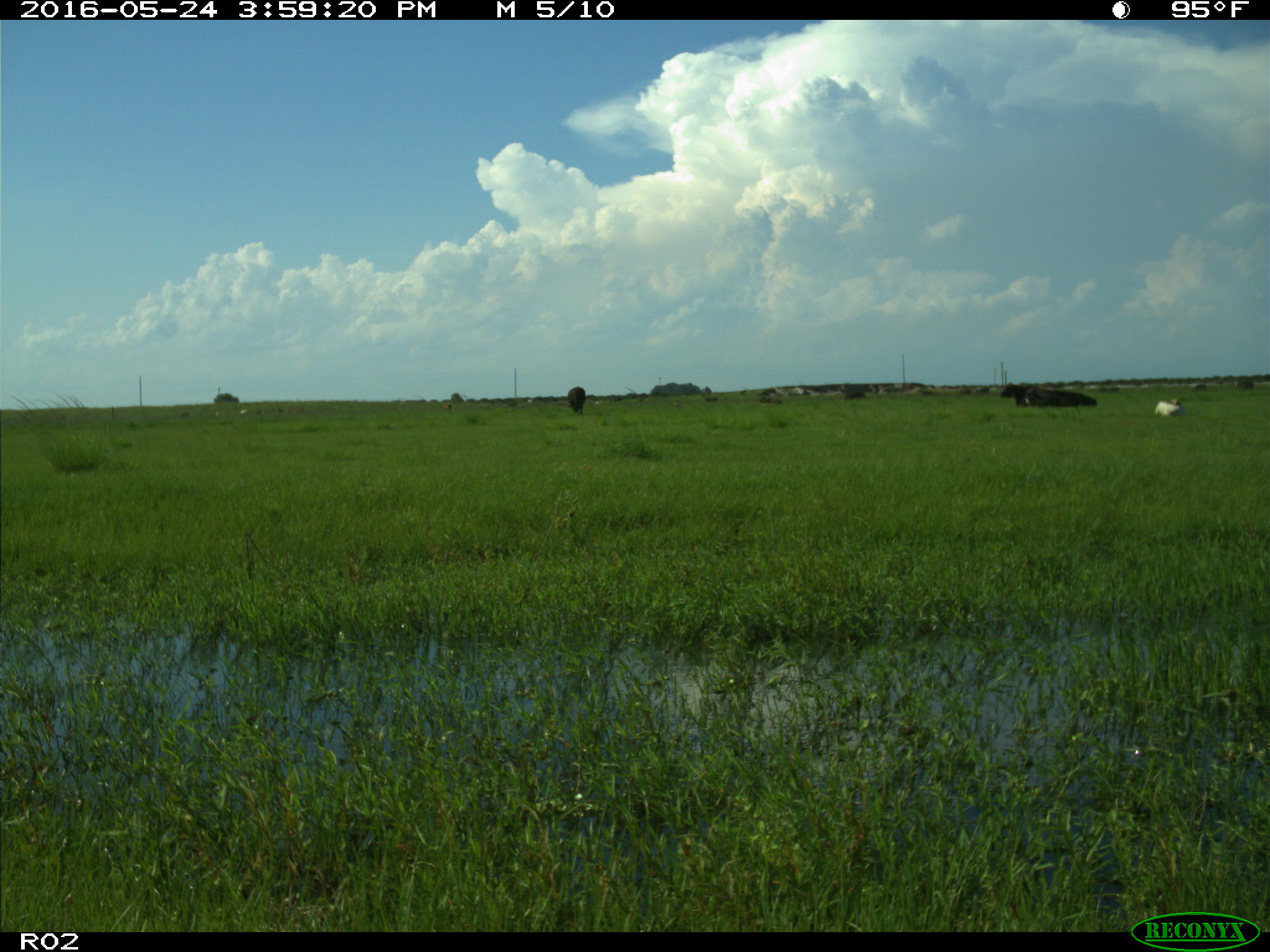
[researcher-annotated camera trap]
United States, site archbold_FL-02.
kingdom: Animalia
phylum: Chordata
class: Mammalia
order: Artiodactyla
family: Bovidae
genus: Bos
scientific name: Bos taurus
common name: domestic cow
Bos taurus (domestic cow).